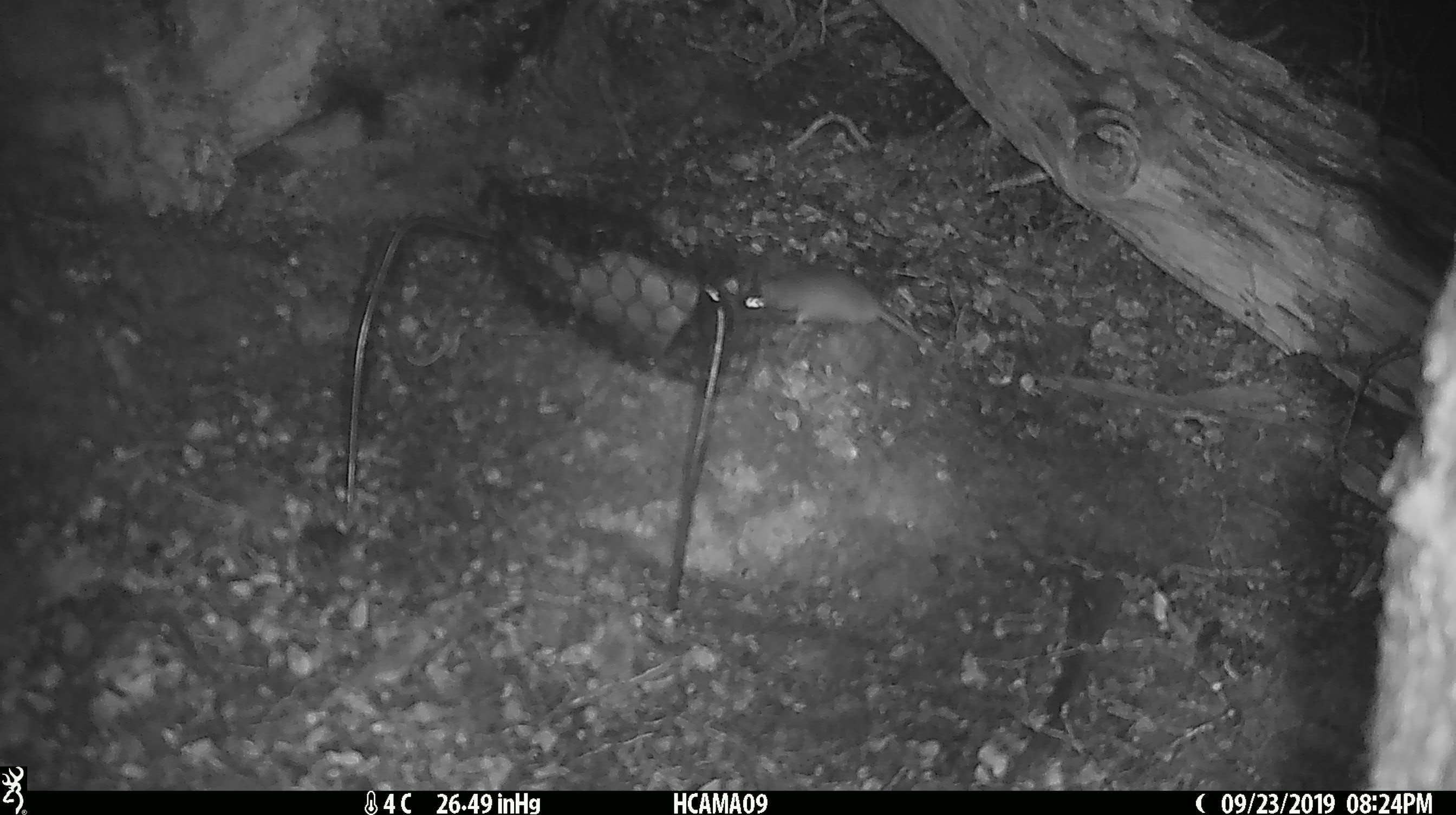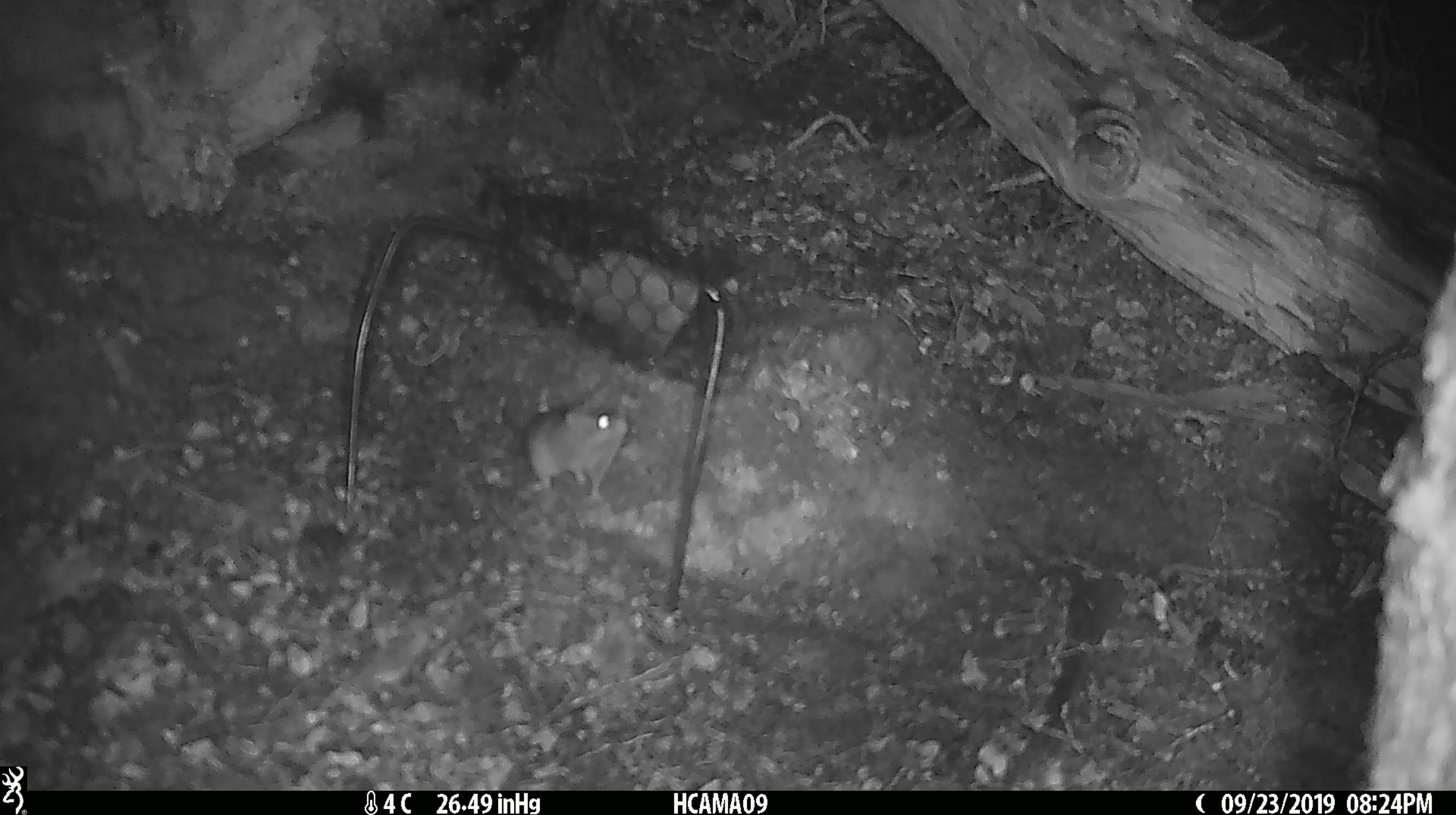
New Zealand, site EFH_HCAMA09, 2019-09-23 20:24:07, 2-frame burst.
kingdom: Animalia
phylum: Chordata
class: Mammalia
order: Rodentia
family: Muridae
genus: Mus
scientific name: Mus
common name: mouse